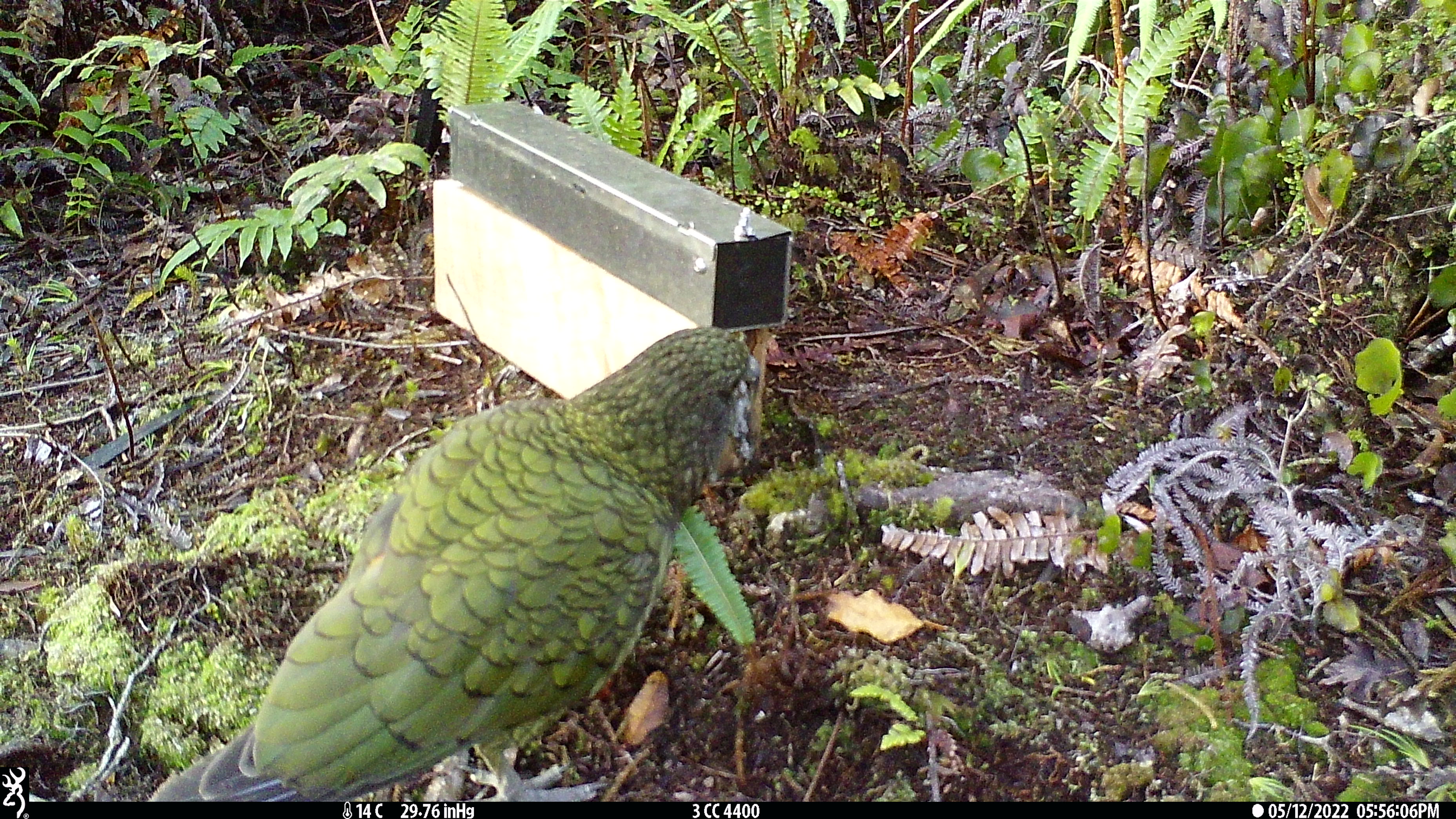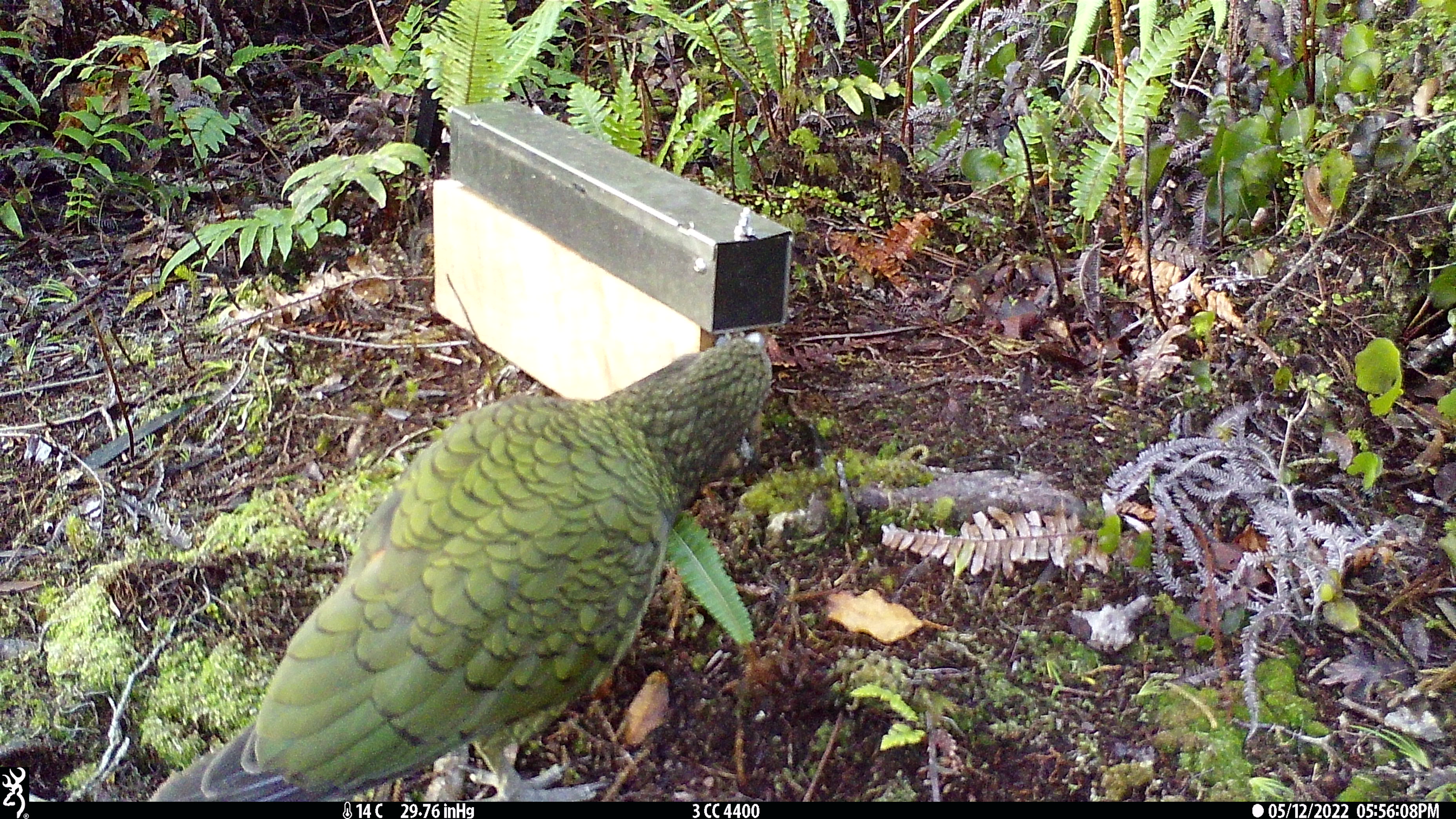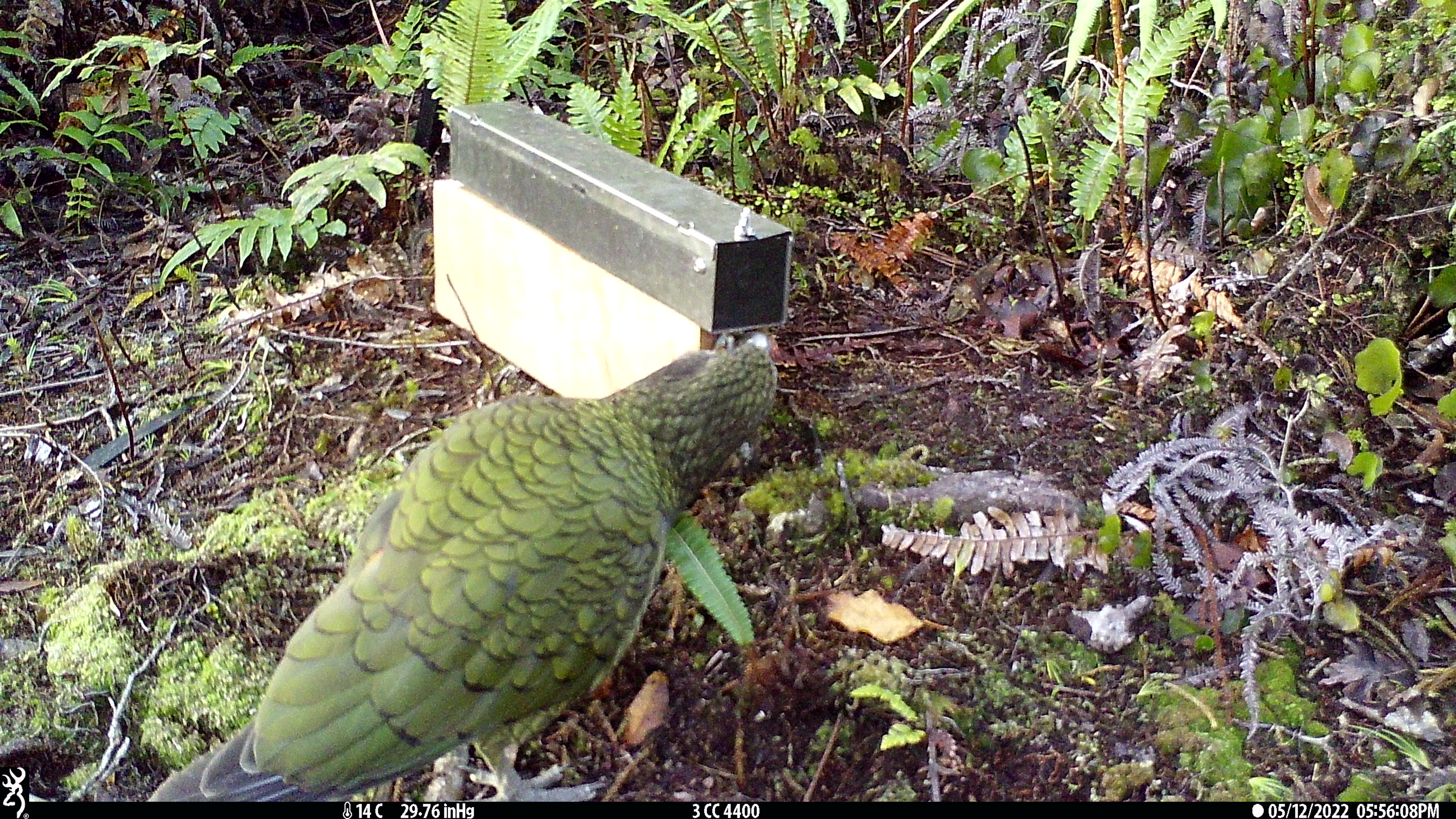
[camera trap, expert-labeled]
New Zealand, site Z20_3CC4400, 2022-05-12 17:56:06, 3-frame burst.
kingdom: Animalia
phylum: Chordata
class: Aves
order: Psittaciformes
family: Strigopidae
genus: Nestor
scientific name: Nestor notabilis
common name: kea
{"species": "kea (Nestor notabilis)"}